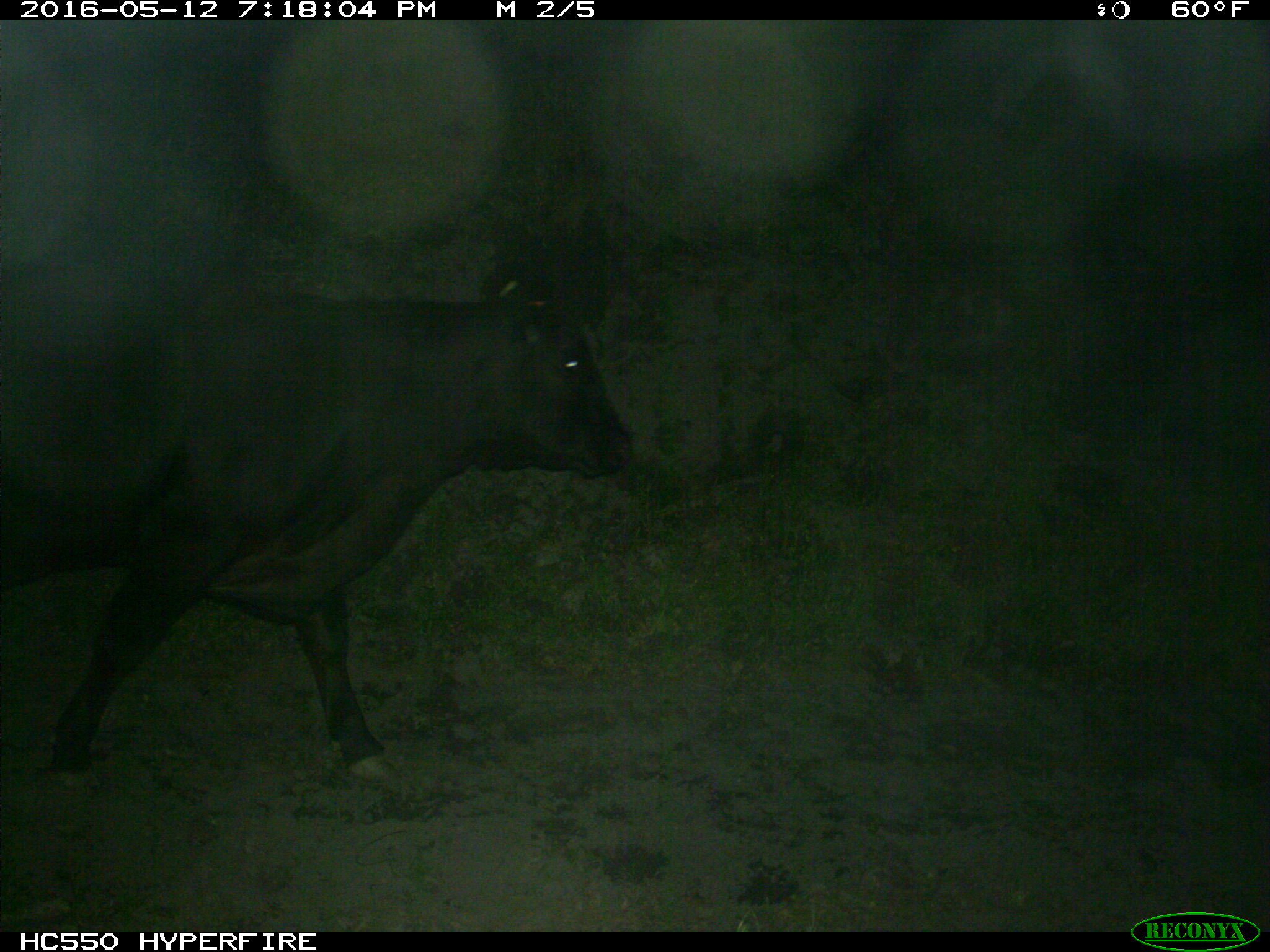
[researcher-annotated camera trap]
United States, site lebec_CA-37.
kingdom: Animalia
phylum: Chordata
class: Mammalia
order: Artiodactyla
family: Bovidae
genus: Bos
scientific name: Bos taurus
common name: domestic cow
Bos taurus (domestic cow).